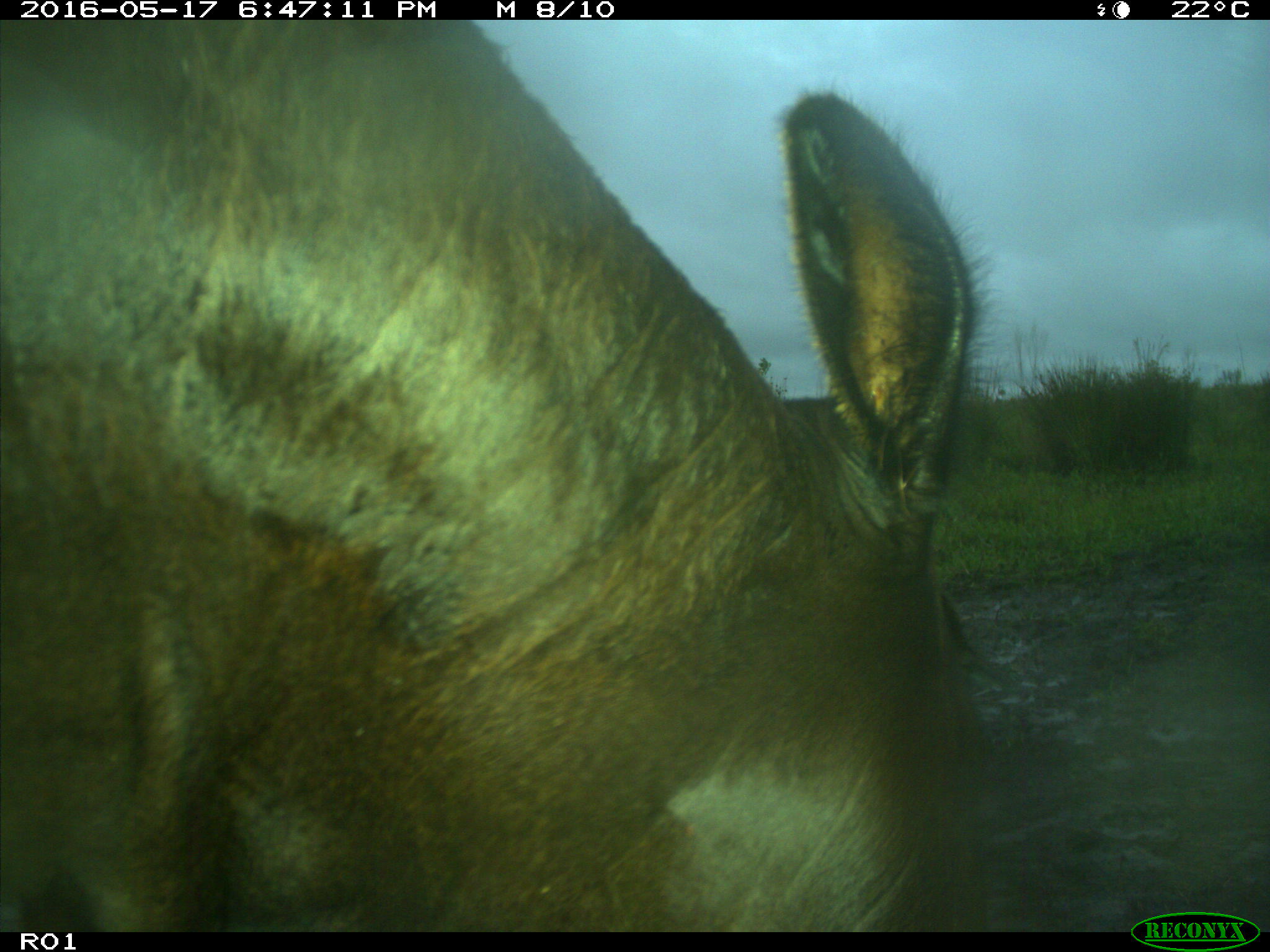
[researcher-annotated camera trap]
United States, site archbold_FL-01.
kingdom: Animalia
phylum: Chordata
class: Mammalia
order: Artiodactyla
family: Bovidae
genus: Bos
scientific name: Bos taurus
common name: domestic cow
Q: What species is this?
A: Bos taurus (domestic cow).